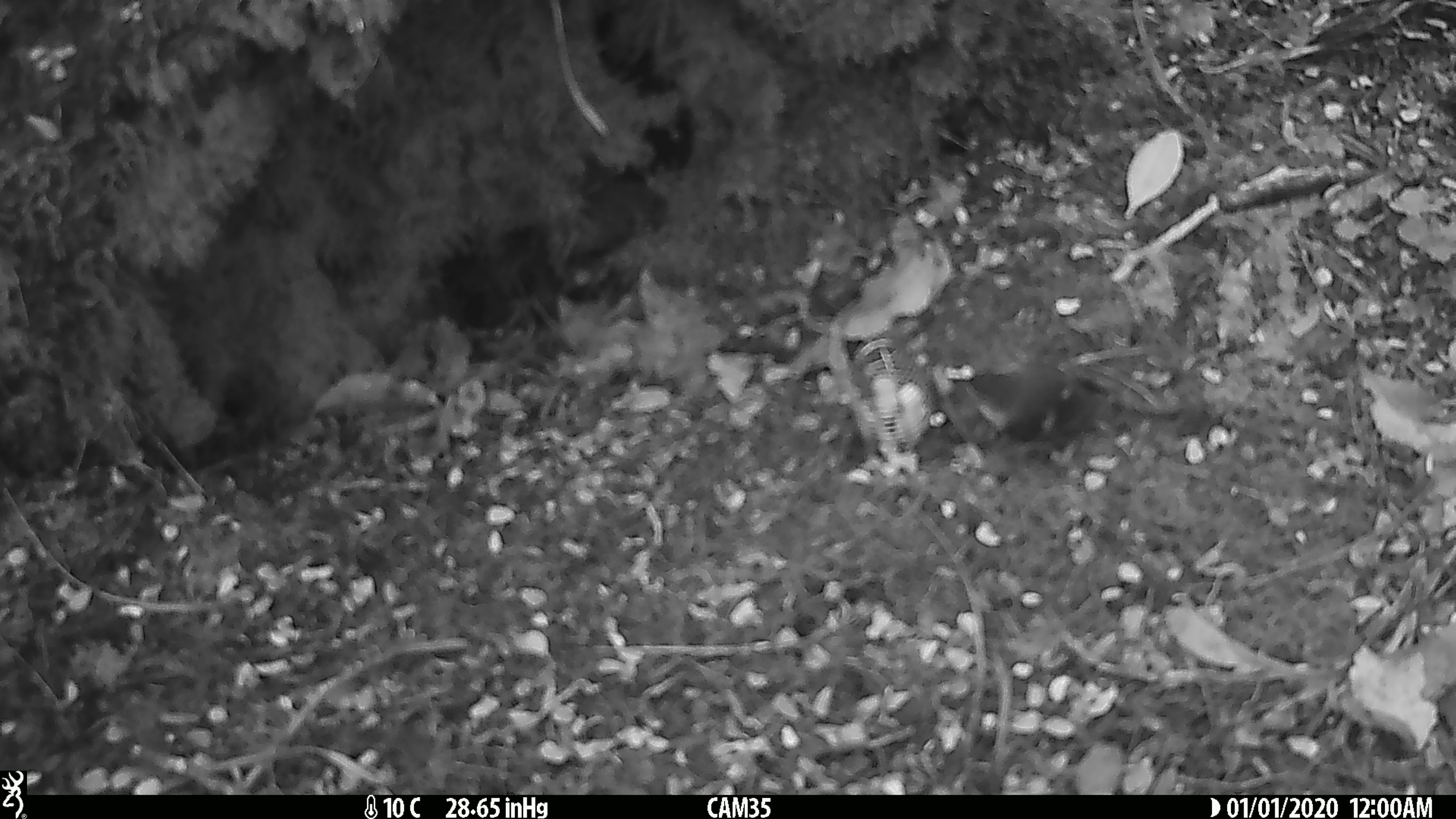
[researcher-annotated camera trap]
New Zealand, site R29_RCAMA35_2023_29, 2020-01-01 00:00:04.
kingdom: Animalia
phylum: Chordata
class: Aves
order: Passeriformes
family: Acanthisittidae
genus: Acanthisitta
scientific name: Acanthisitta chloris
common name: rifleman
Rifleman (Acanthisitta chloris).